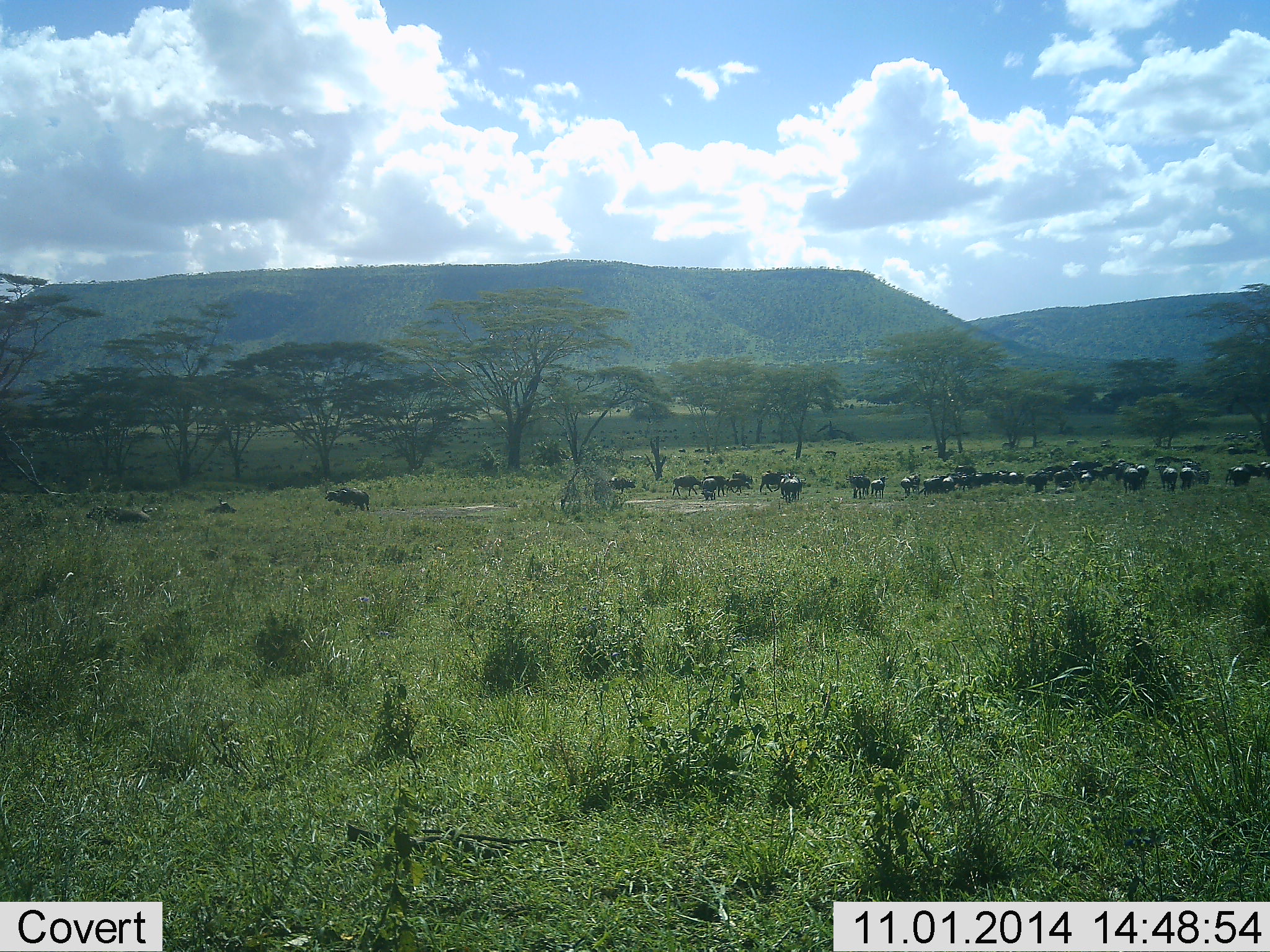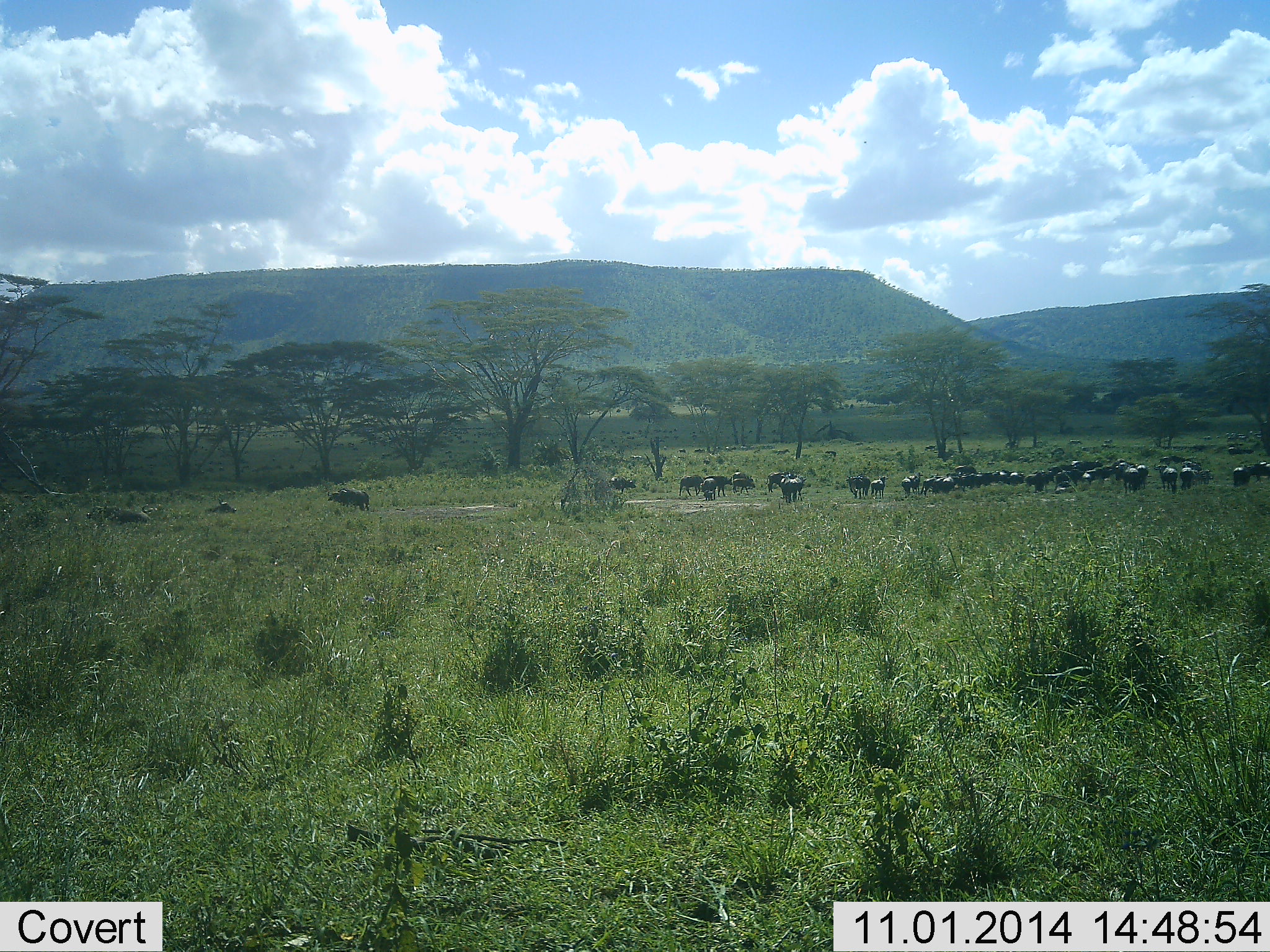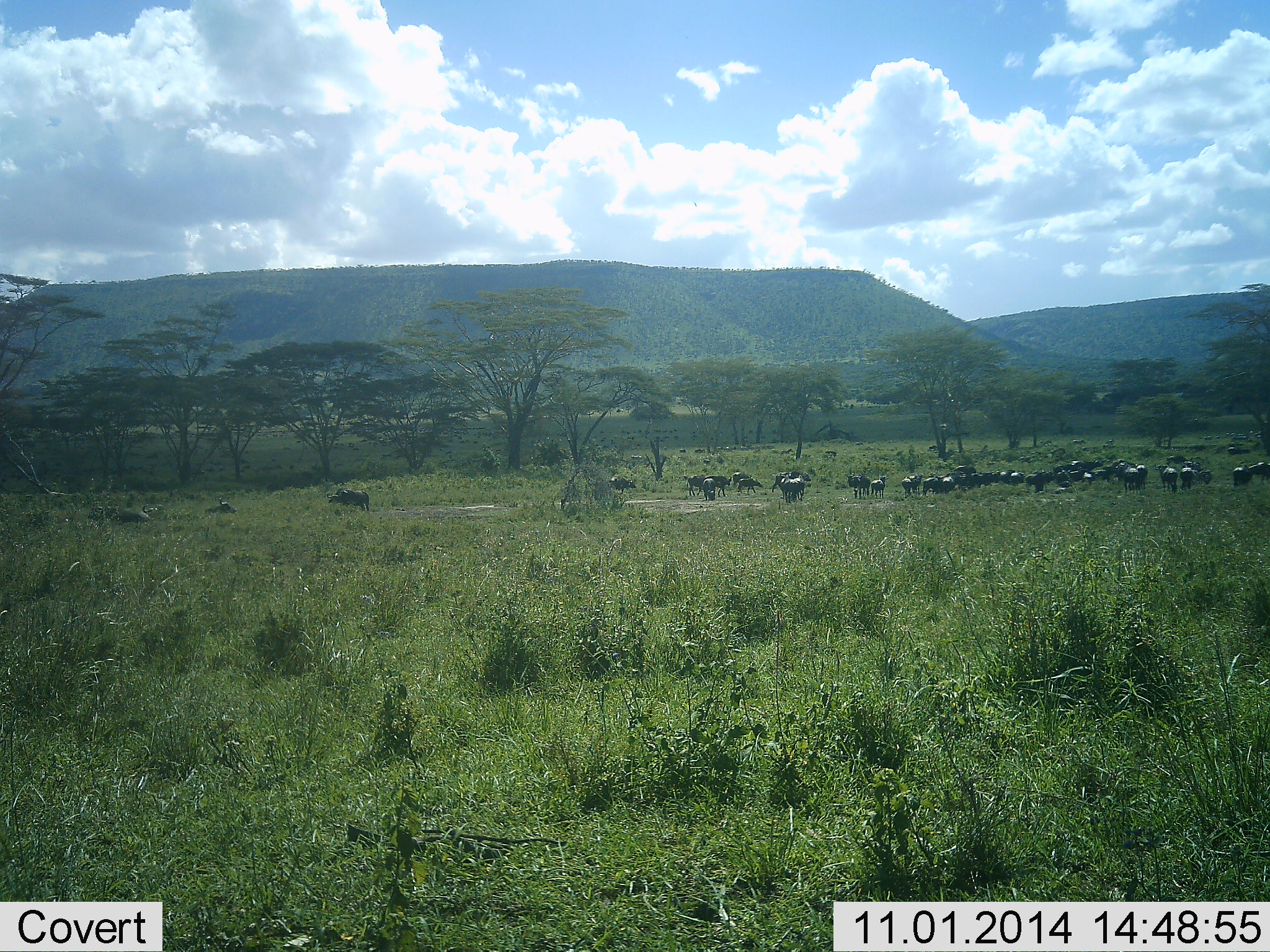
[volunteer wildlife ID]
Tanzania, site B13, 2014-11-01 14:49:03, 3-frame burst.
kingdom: Animalia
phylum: Chordata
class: Mammalia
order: Artiodactyla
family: Bovidae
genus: Connochaetes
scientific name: Connochaetes taurinus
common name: blue wildebeest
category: wildebeest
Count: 11-50.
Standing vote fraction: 80%.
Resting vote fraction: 20%.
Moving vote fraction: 50%.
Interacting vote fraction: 0%.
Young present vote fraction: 0%.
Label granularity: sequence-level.